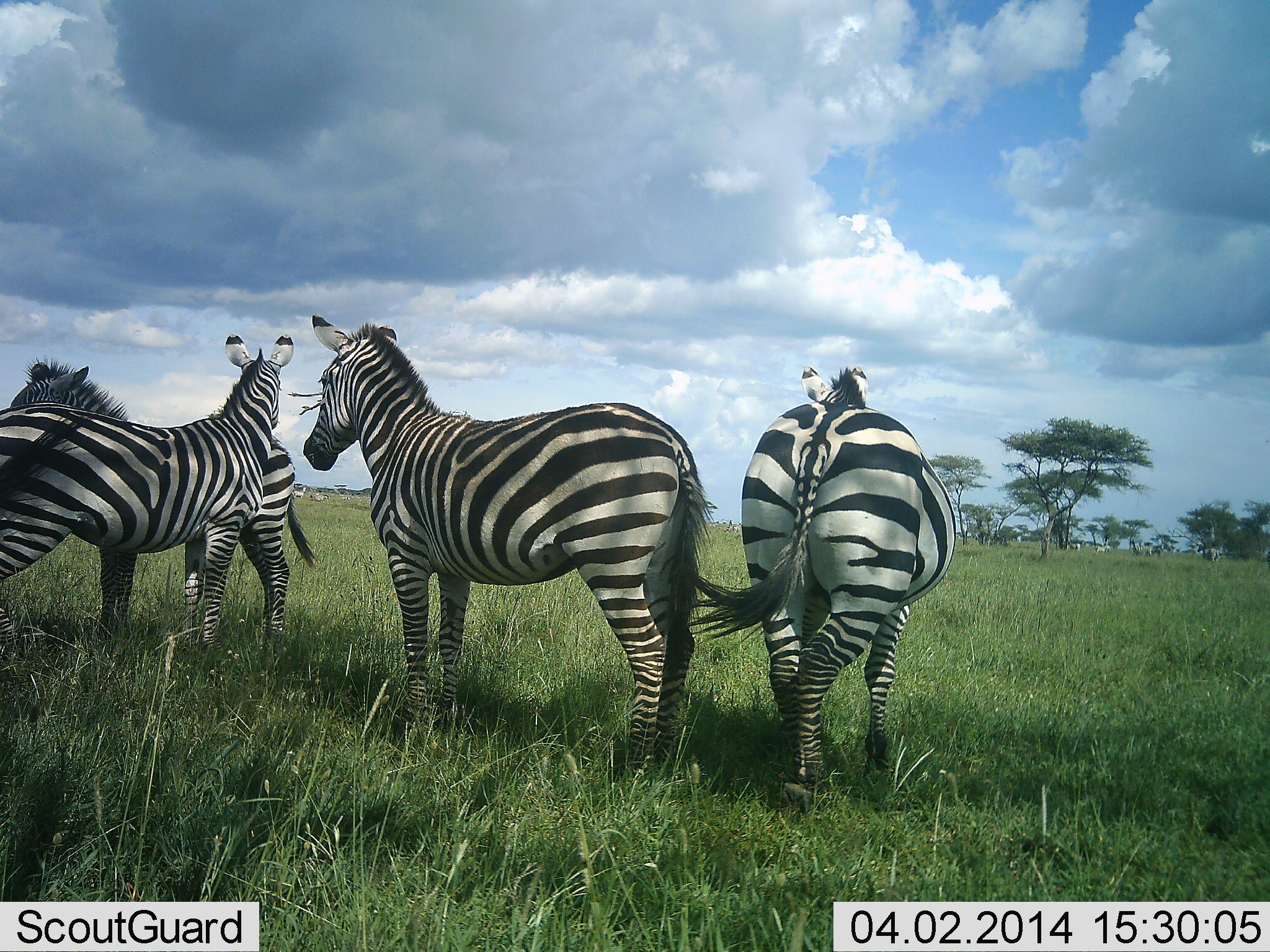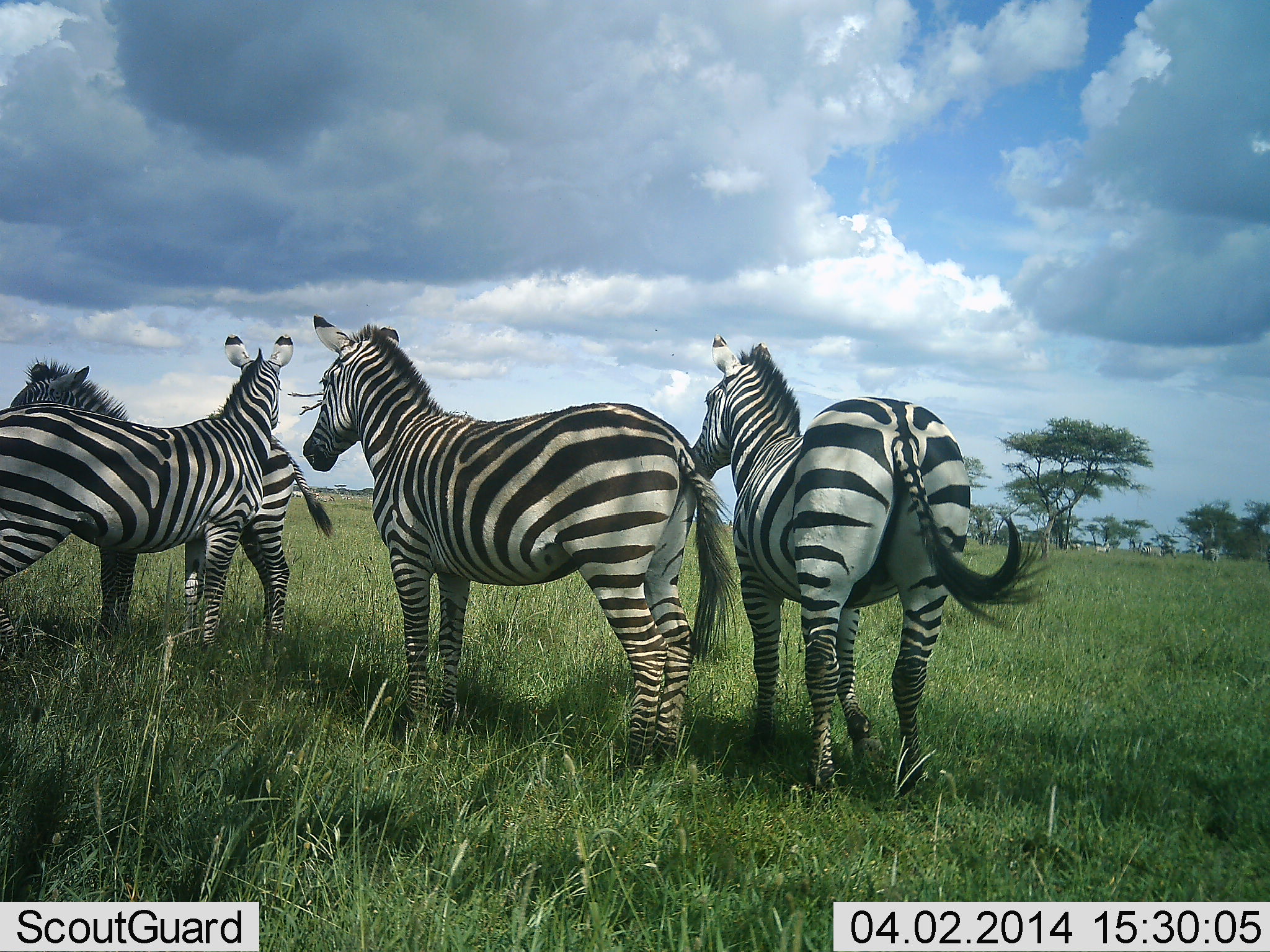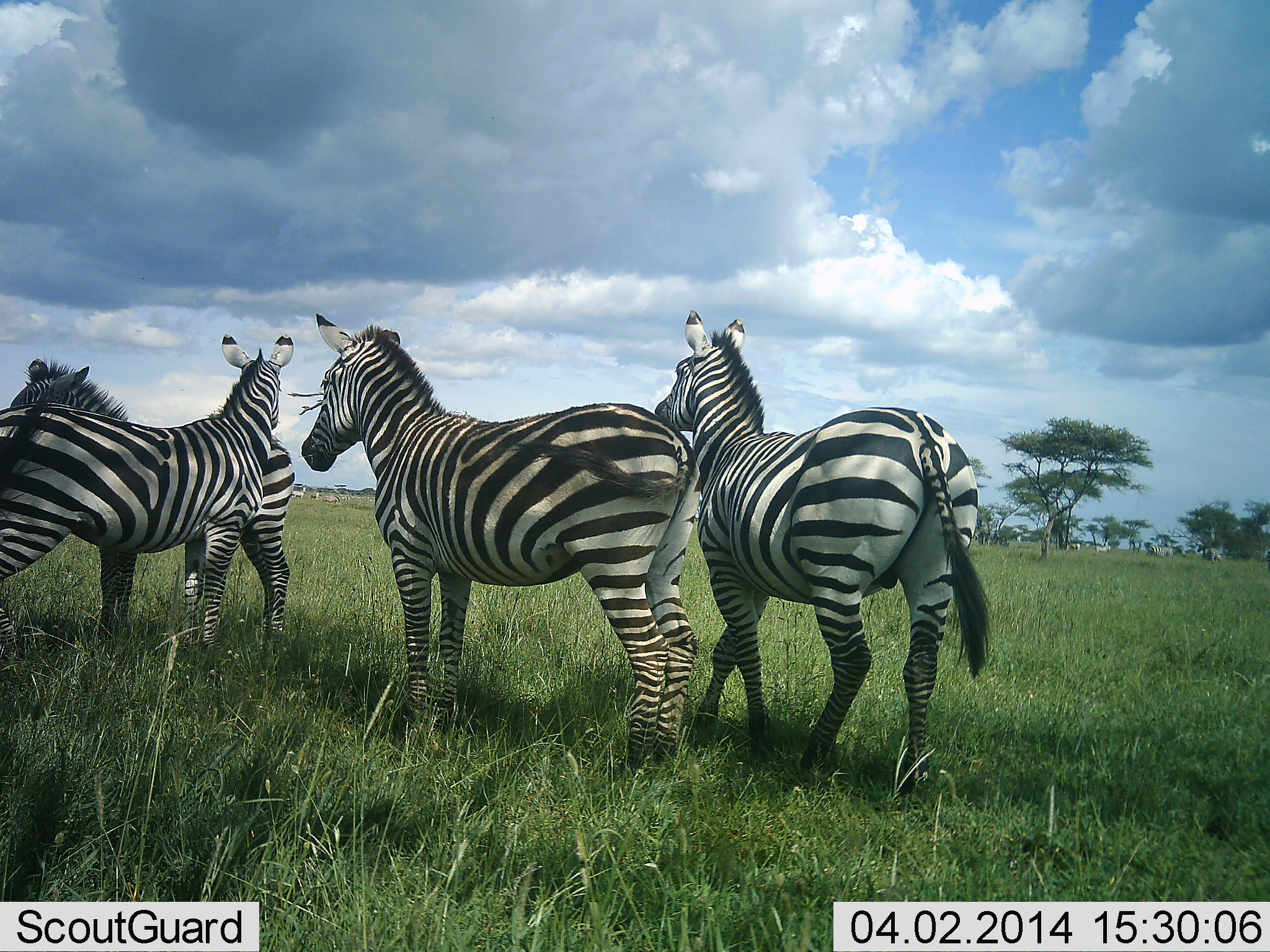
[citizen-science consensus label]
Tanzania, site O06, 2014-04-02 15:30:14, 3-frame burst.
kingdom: Animalia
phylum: Chordata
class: Mammalia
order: Perissodactyla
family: Equidae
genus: Equus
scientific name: Equus quagga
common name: plains zebra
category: zebra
Zebra (plains zebra) (Equus quagga), count 4. Behavior (volunteer vote fractions): standing 90%, resting 0%, moving 10%, interacting 20%. Young present (vote fraction): 0%. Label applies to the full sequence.